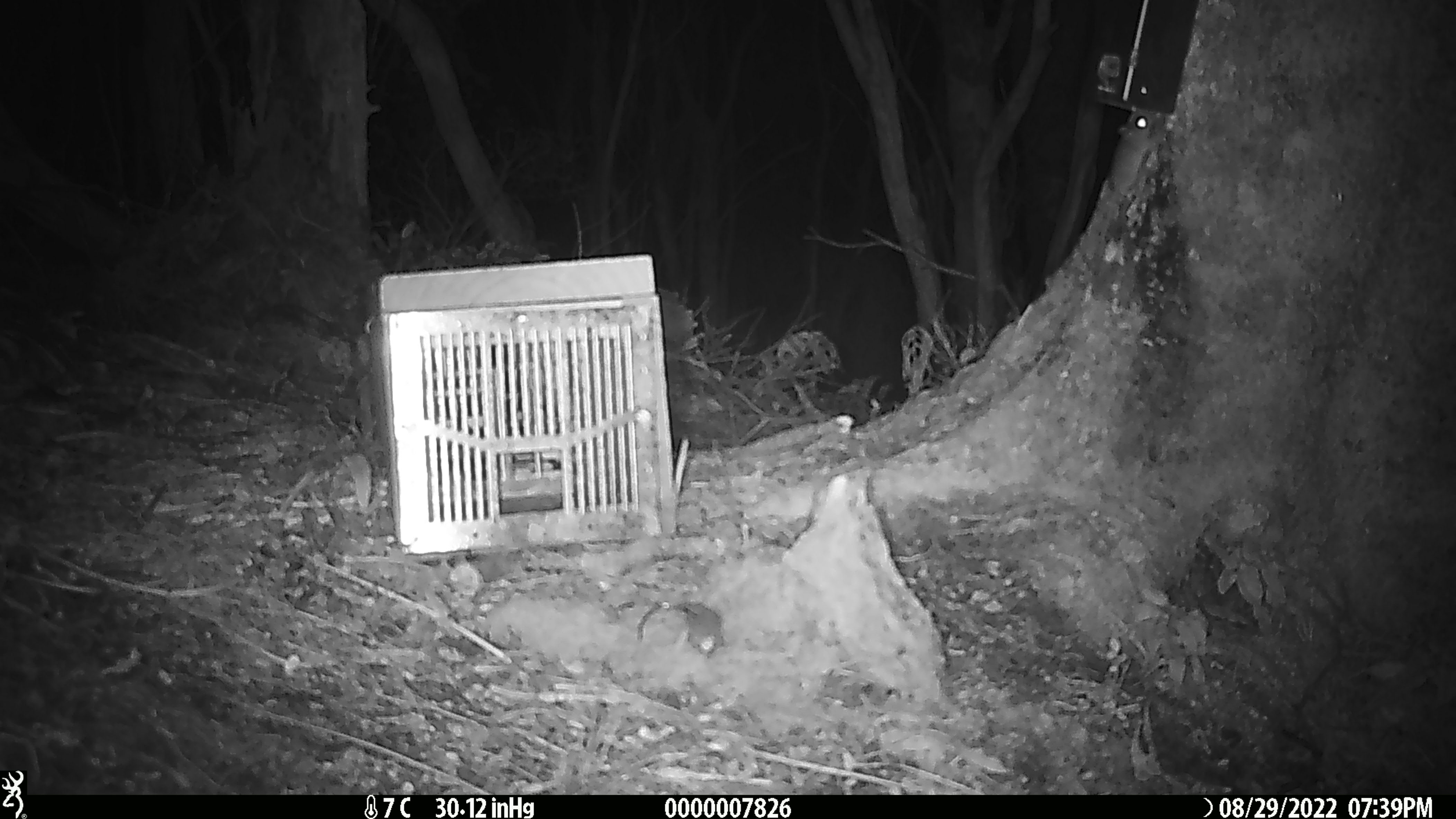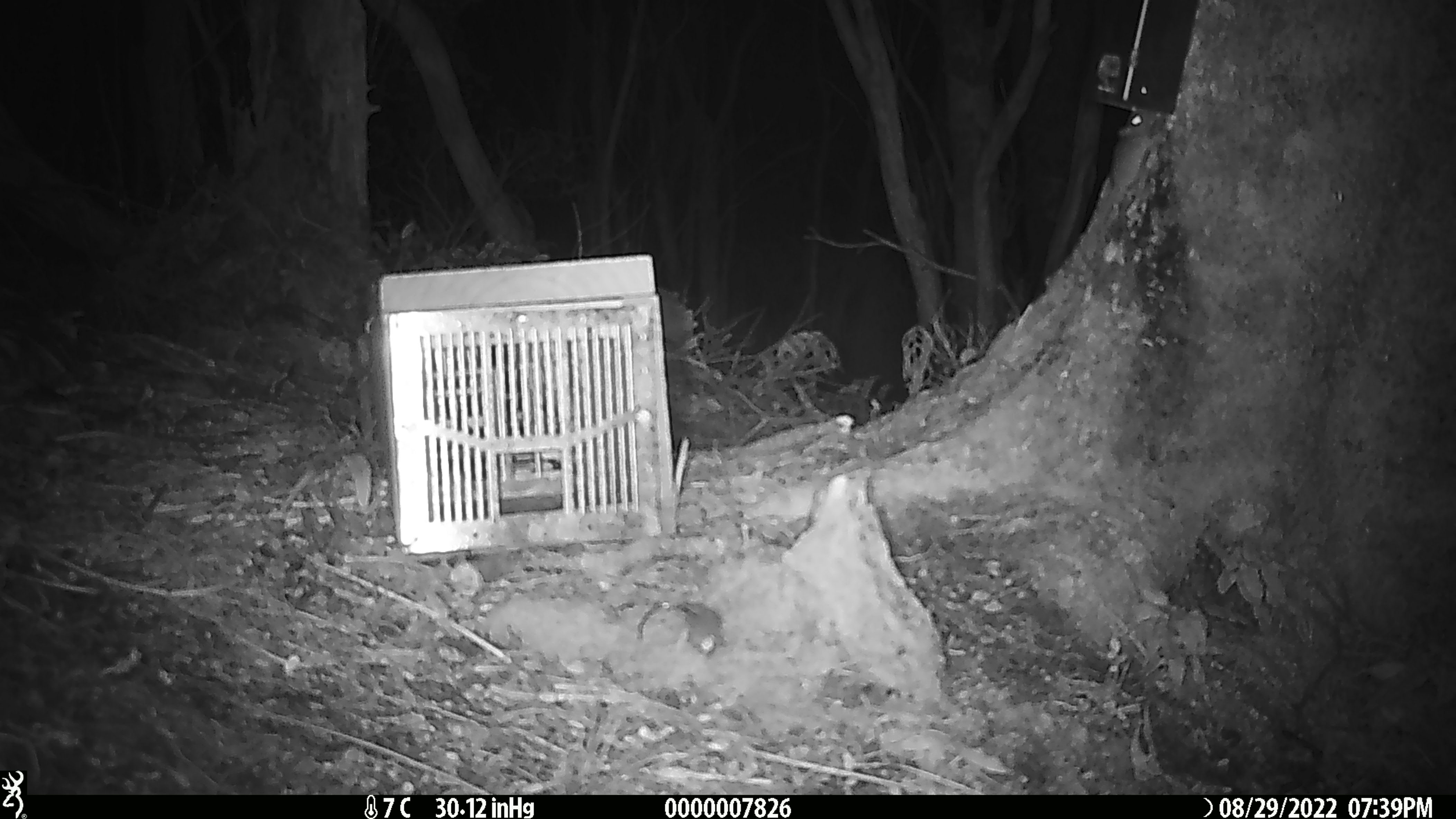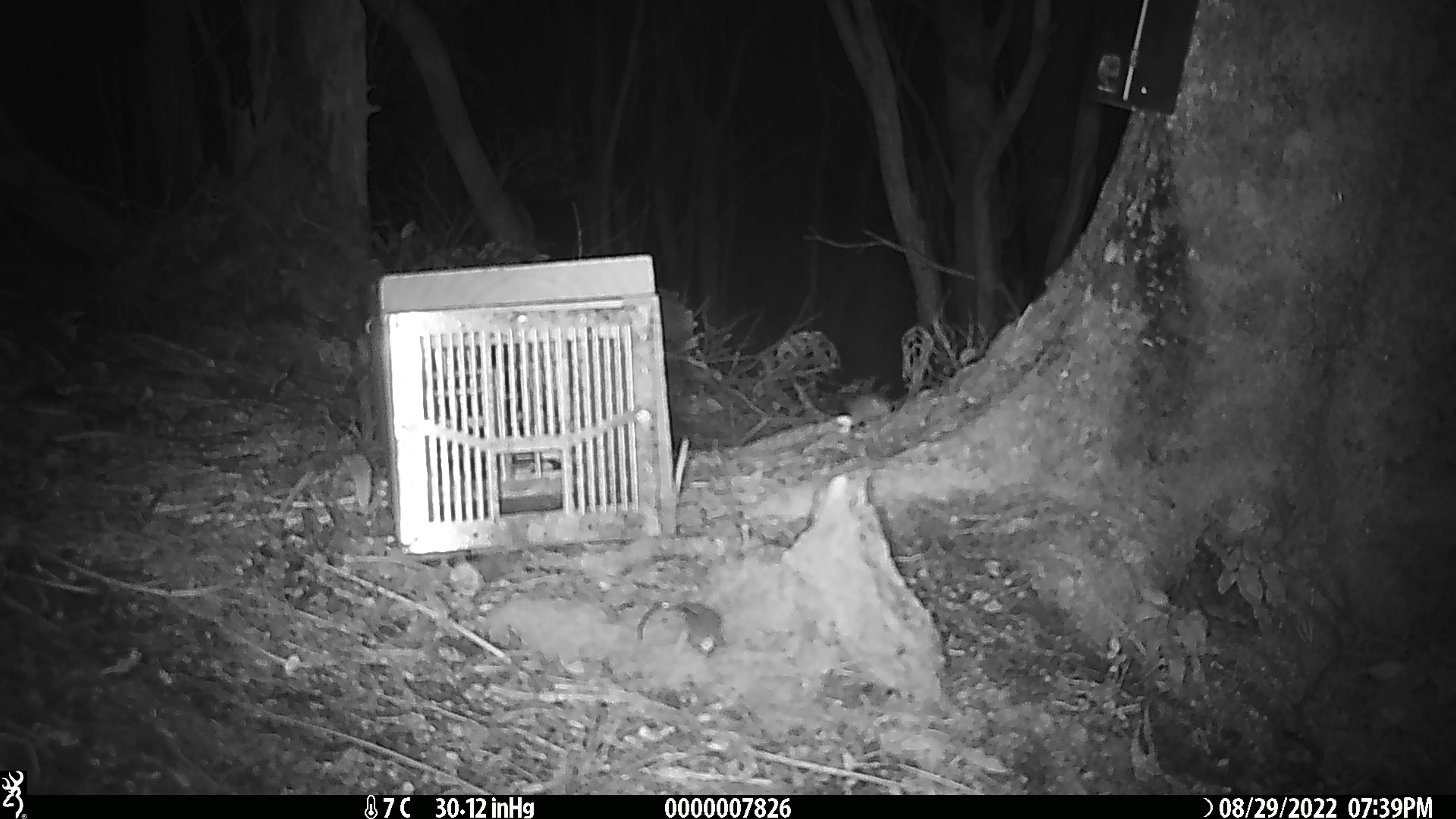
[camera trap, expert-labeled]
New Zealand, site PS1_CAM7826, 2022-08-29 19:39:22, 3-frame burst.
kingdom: Animalia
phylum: Chordata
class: Mammalia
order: Rodentia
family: Muridae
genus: Mus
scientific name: Mus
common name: mouse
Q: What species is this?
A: Mouse (Mus).